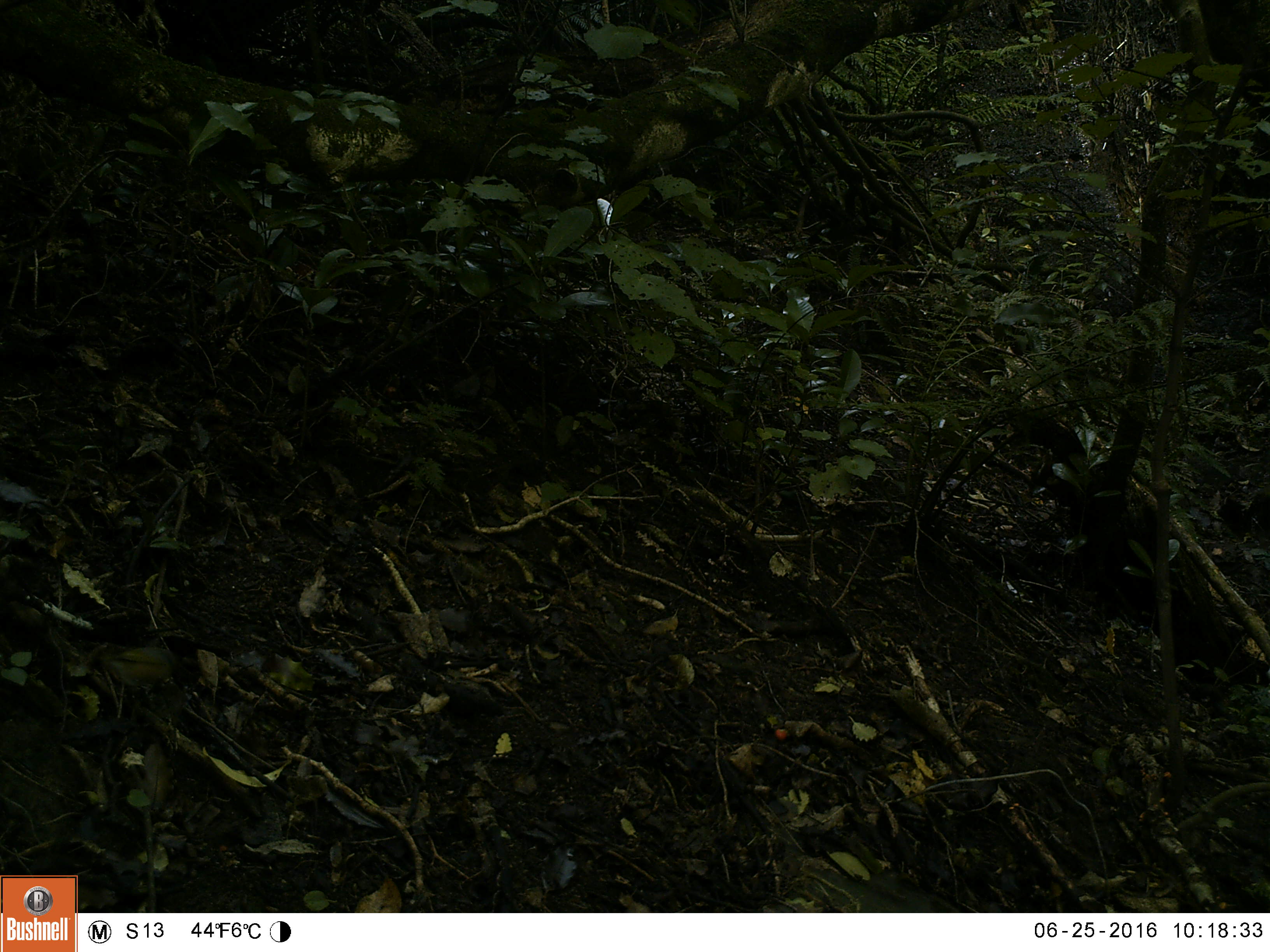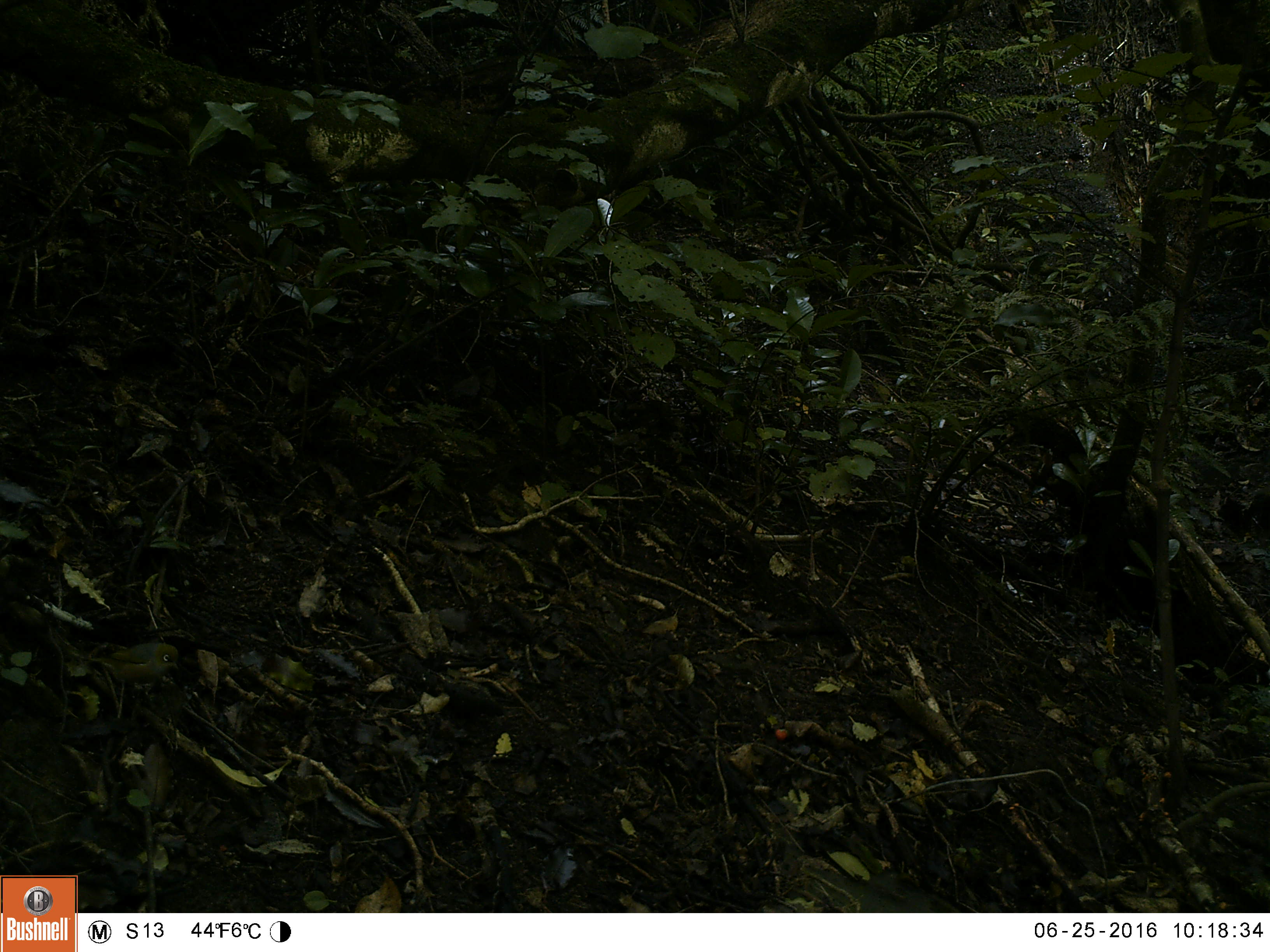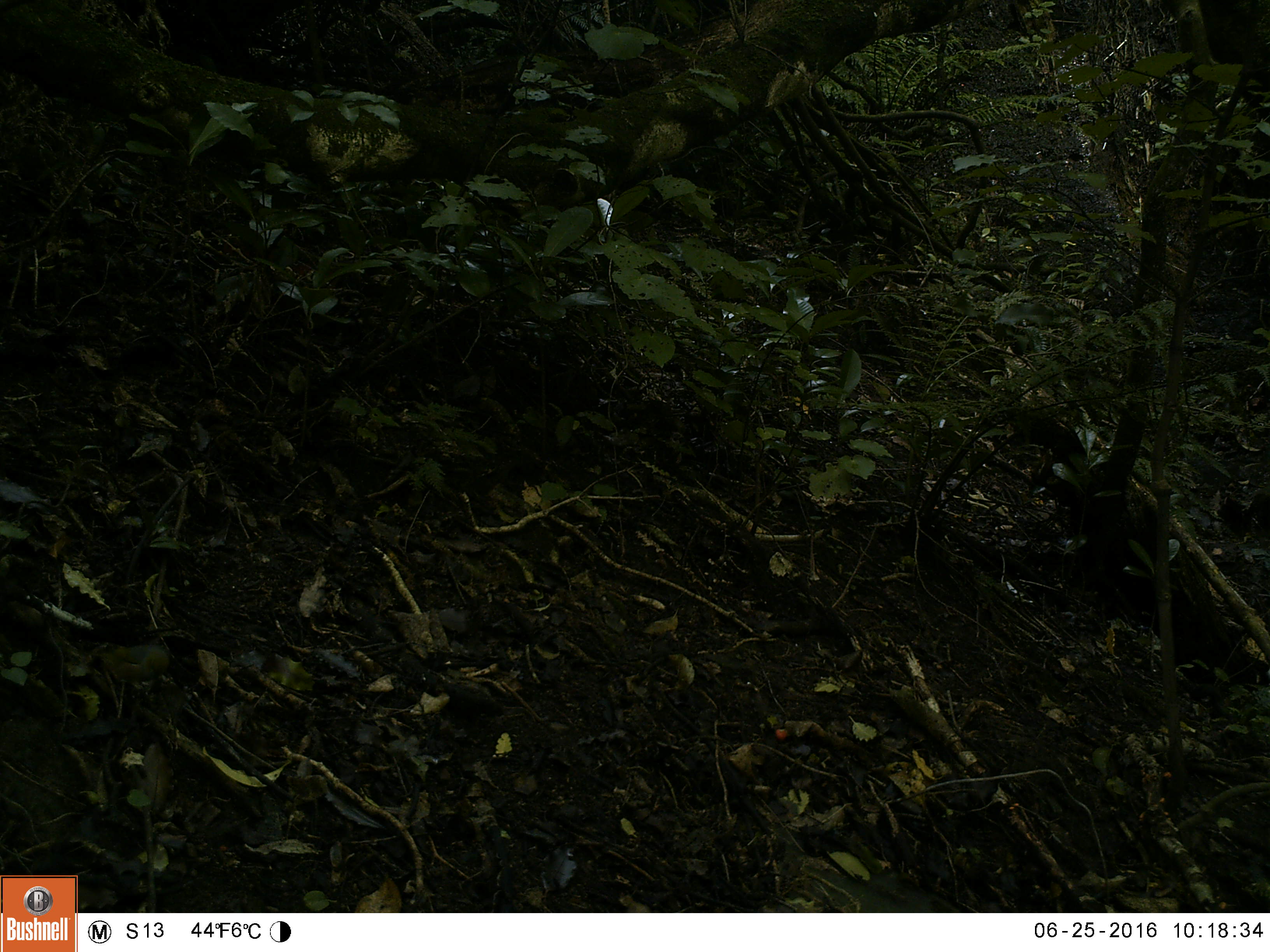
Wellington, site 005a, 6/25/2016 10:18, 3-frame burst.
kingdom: Animalia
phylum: Chordata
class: Aves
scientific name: Aves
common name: bird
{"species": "bird (Aves)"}